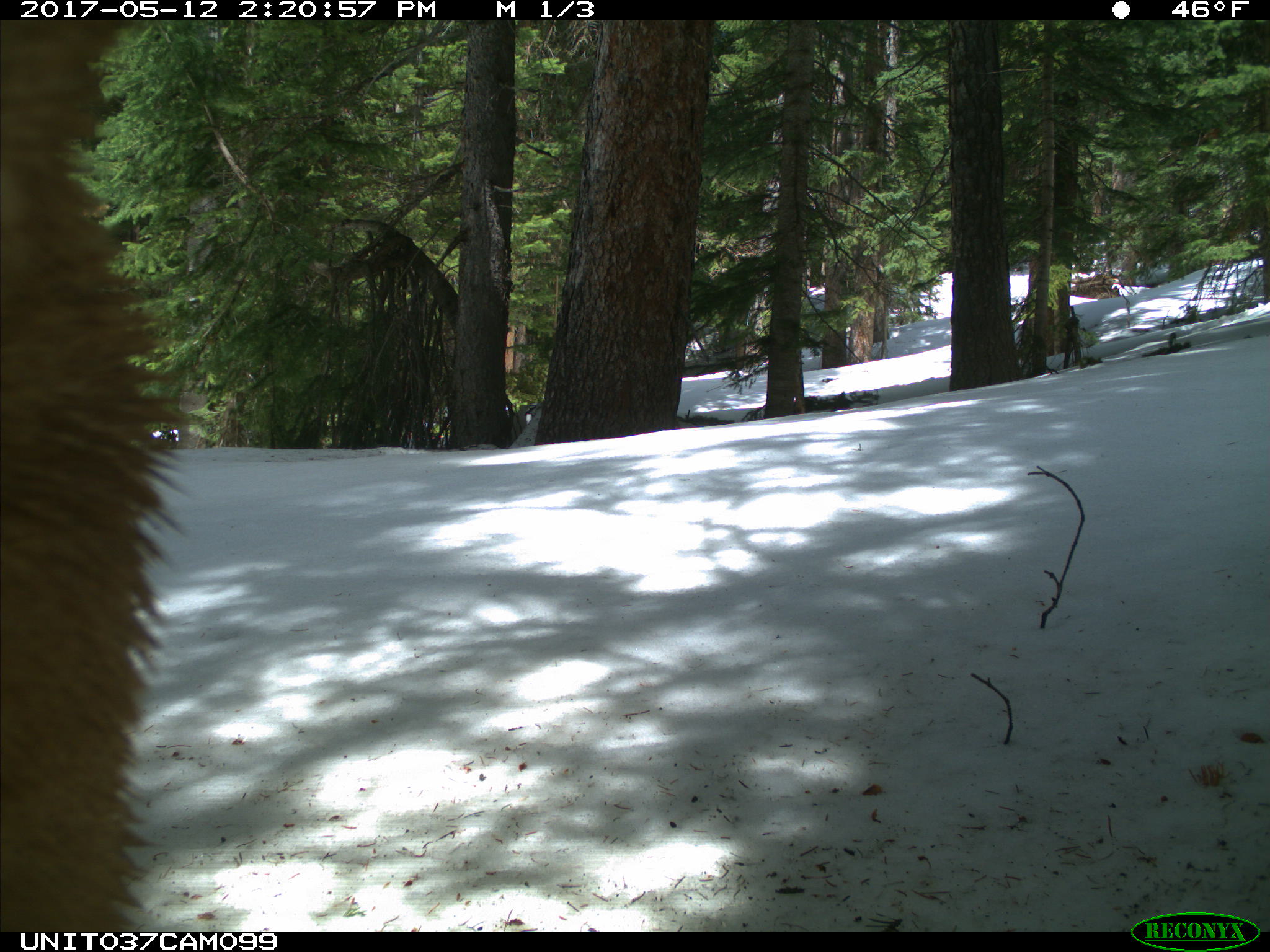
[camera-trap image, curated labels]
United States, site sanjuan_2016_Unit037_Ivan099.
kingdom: Animalia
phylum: Chordata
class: Mammalia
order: Carnivora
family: Ursidae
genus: Ursus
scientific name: Ursus americanus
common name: american black bear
Ursus americanus (american black bear).